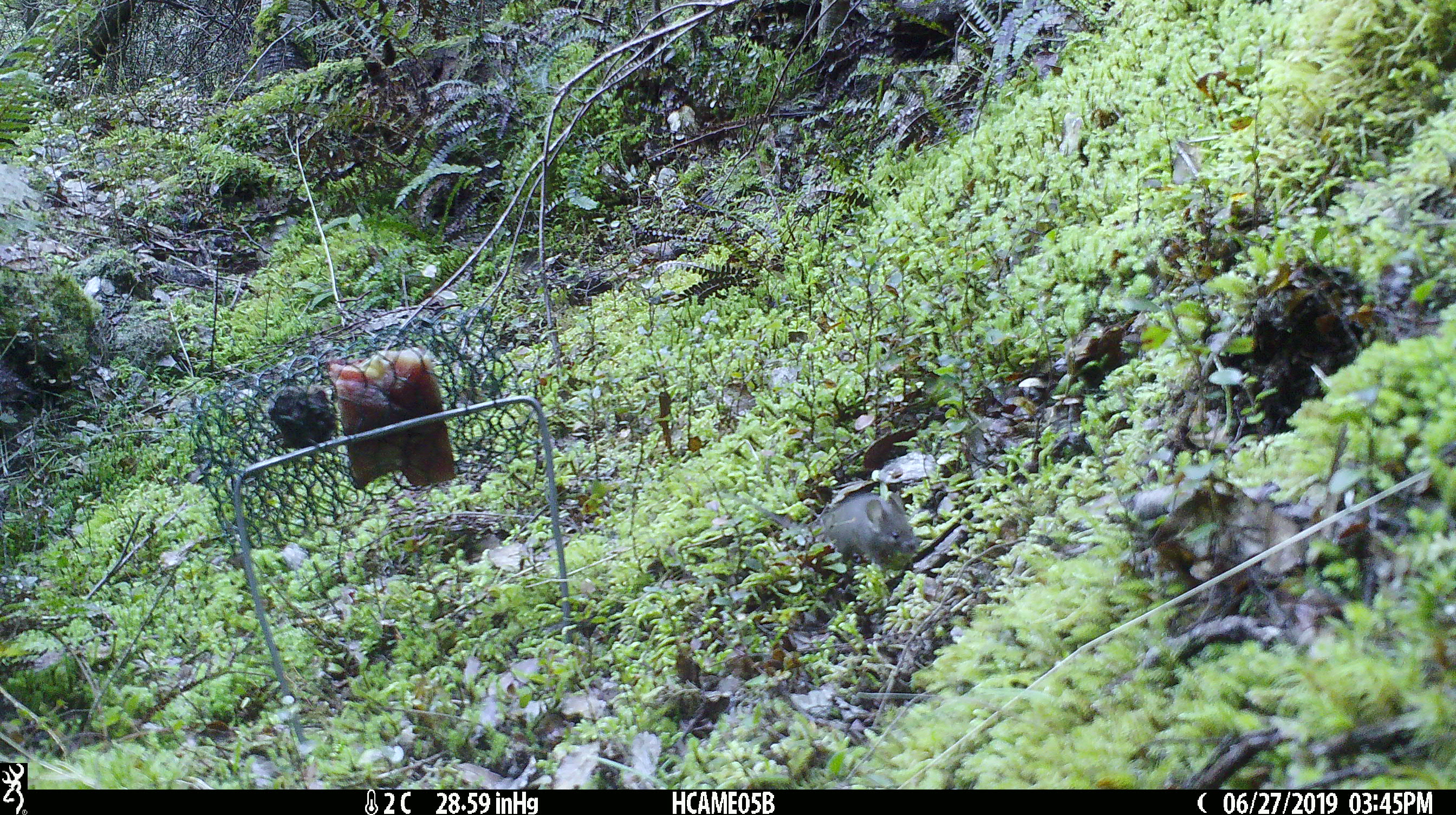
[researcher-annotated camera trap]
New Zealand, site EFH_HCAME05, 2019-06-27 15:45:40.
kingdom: Animalia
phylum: Chordata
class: Mammalia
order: Rodentia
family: Muridae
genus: Mus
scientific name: Mus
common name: mouse